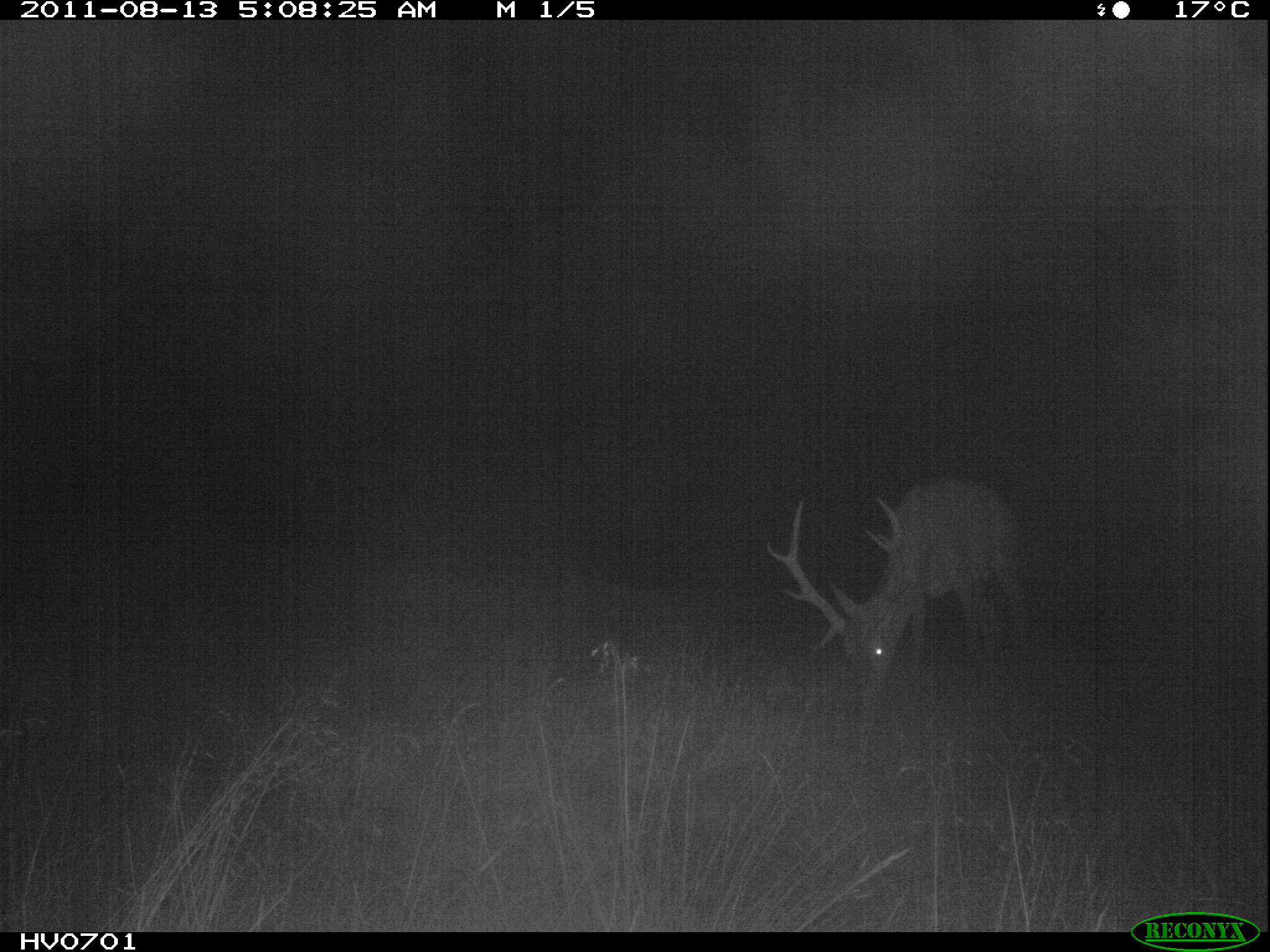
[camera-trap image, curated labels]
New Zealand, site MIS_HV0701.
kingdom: Animalia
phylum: Chordata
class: Mammalia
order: Artiodactyla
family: Cervidae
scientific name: Cervidae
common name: deer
Deer (Cervidae).